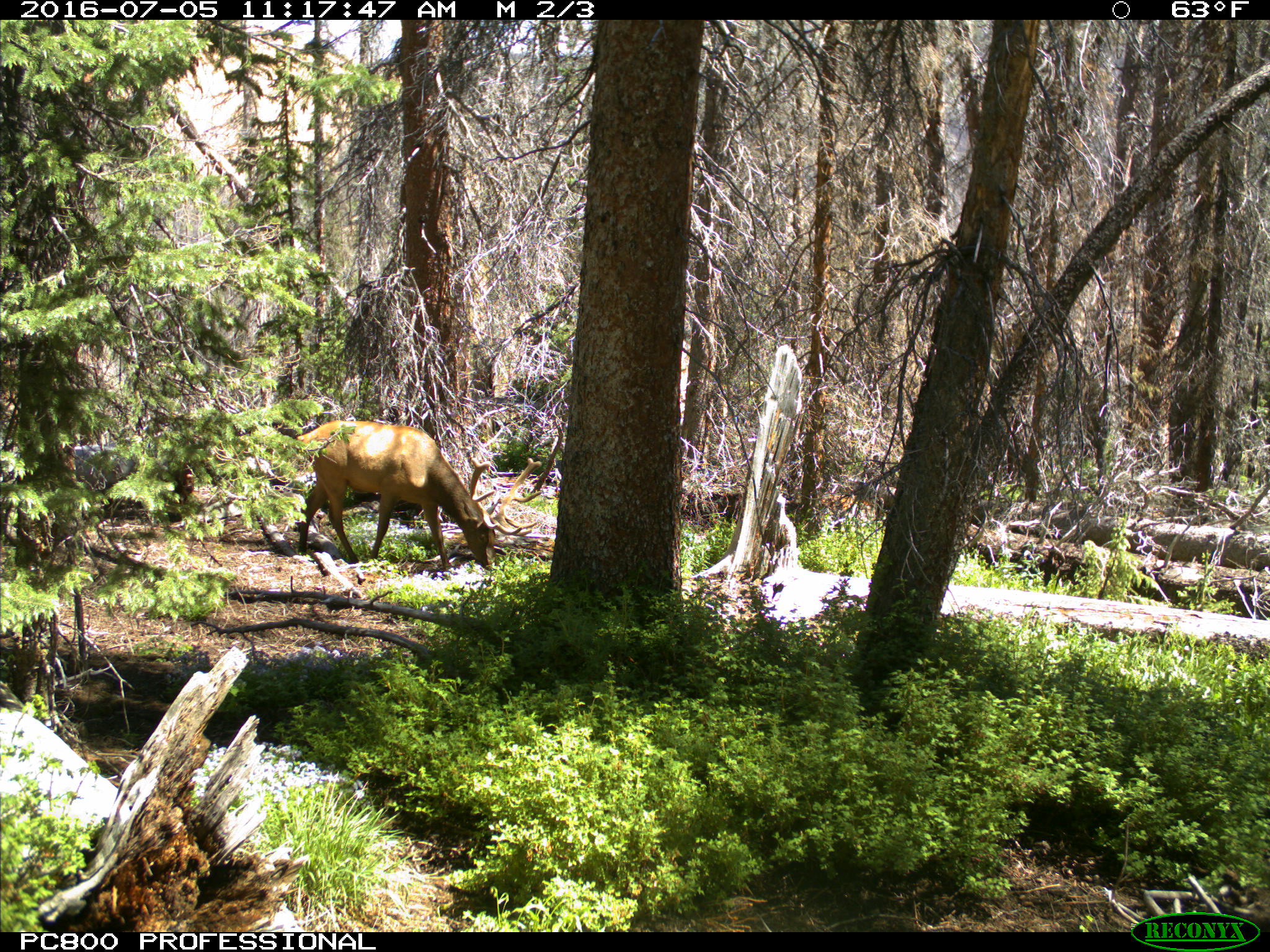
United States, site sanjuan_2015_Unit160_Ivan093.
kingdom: Animalia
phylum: Chordata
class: Mammalia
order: Artiodactyla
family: Cervidae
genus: Cervus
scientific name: Cervus elaphus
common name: red deer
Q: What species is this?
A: Cervus elaphus (red deer).